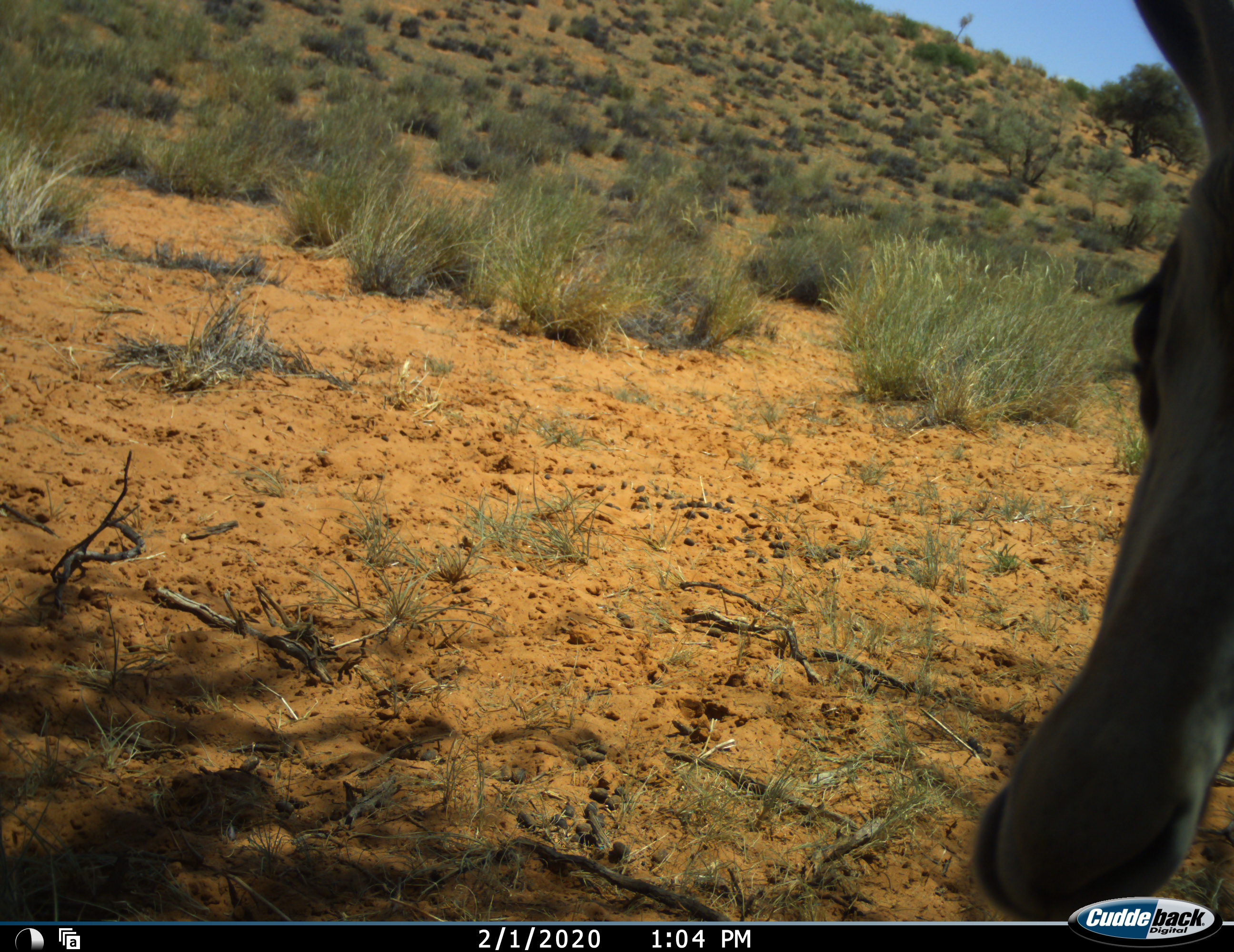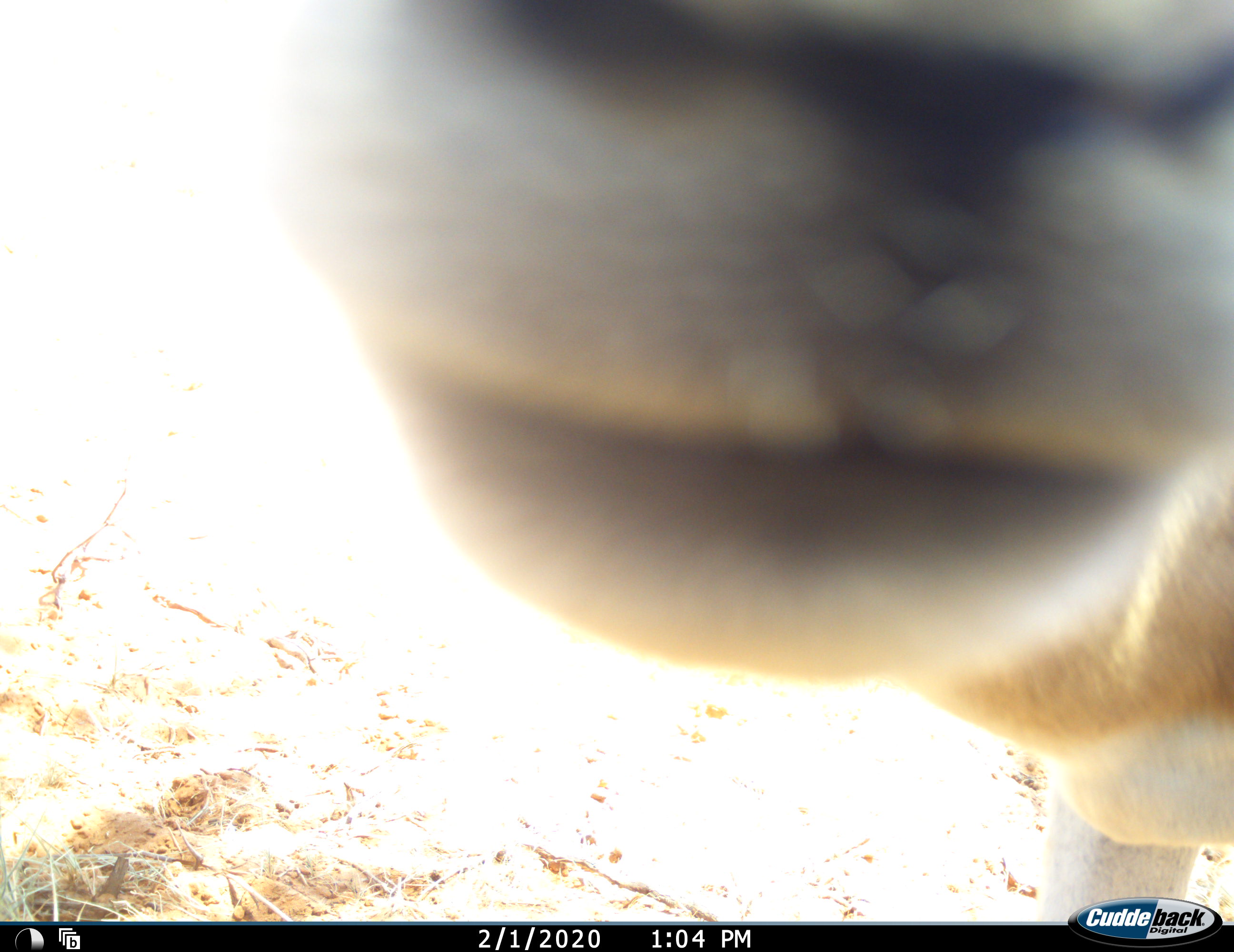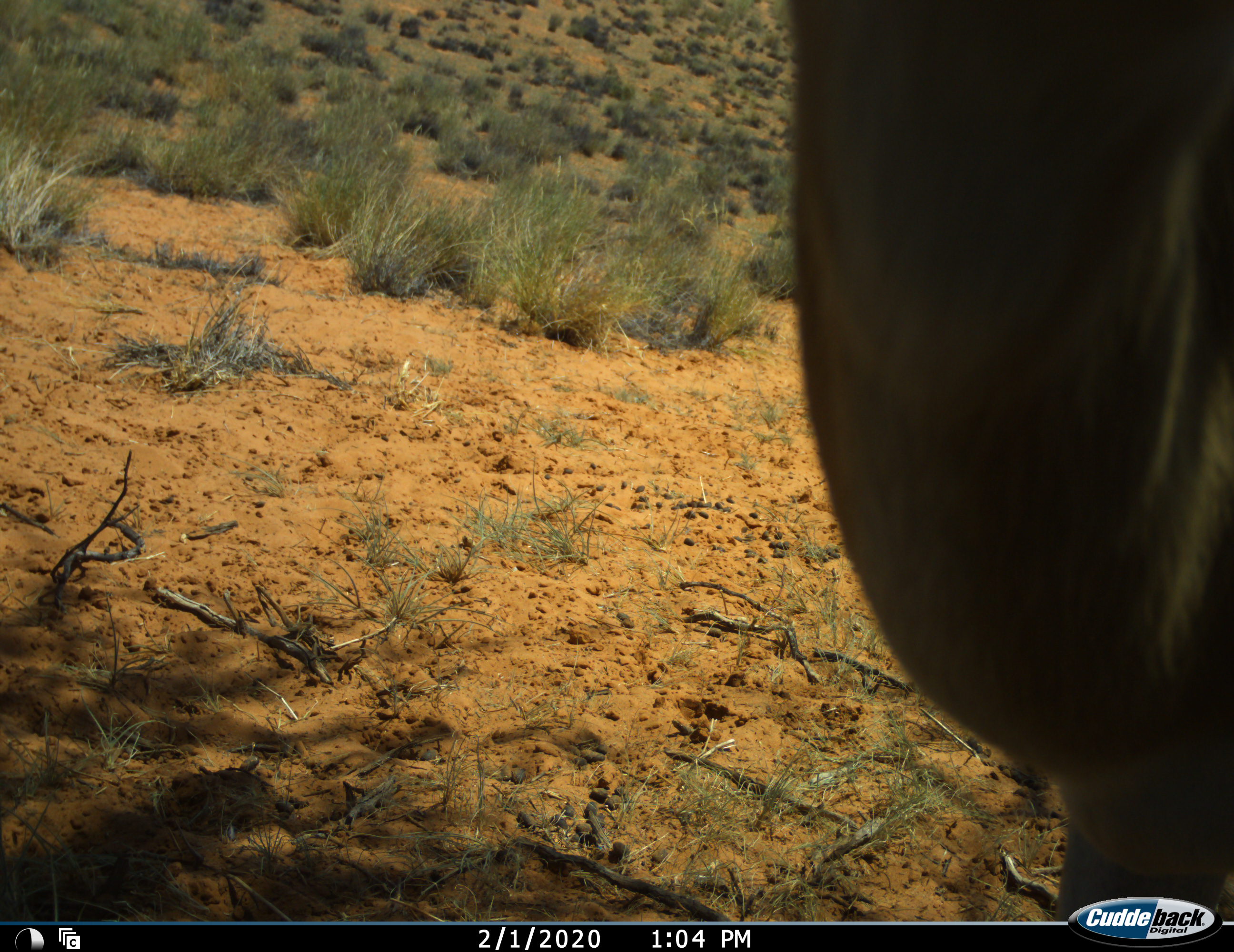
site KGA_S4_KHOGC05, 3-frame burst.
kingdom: Animalia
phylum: Chordata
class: Mammalia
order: Artiodactyla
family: Bovidae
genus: Antidorcas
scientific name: Antidorcas marsupialis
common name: springbok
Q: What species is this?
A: Springbok (Antidorcas marsupialis).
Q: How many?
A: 1.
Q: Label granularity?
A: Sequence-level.